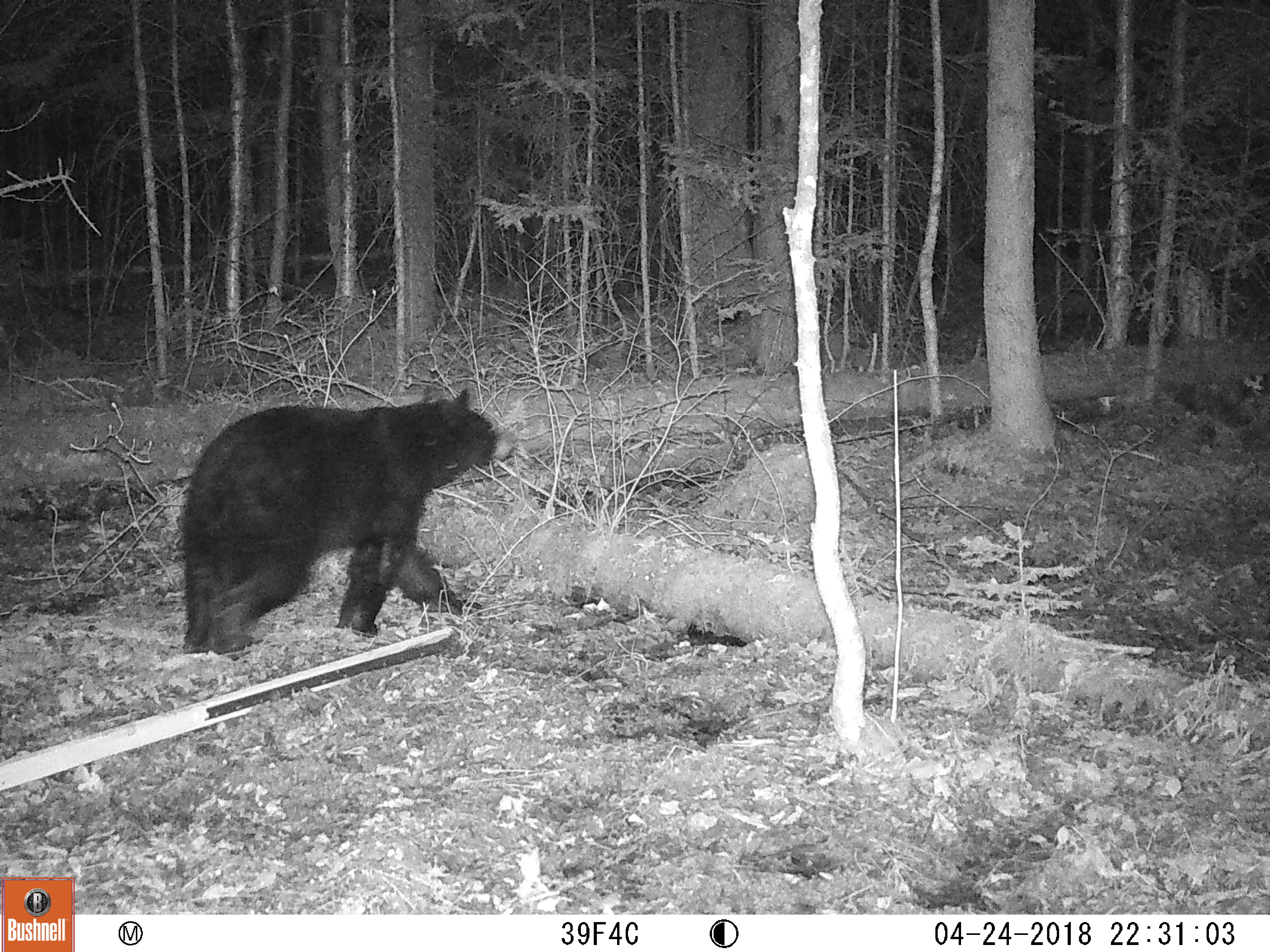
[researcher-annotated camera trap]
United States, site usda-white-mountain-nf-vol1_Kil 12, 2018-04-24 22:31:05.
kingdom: Animalia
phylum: Chordata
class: Mammalia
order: Carnivora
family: Ursidae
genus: Ursus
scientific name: Ursus americanus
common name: black bear